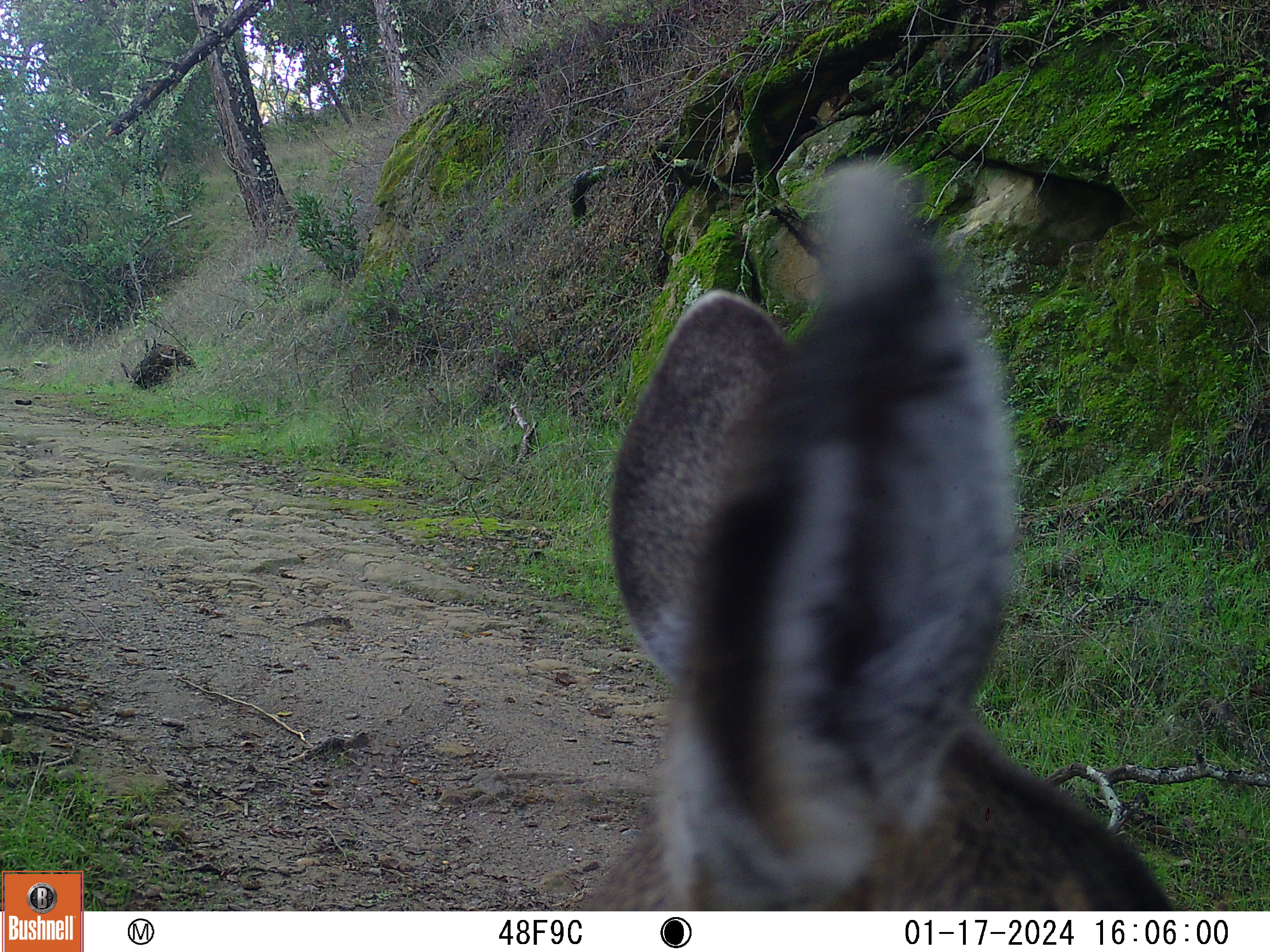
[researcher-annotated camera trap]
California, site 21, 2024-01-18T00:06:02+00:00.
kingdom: Animalia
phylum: Chordata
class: Mammalia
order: Artiodactyla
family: Cervidae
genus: Odocoileus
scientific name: Odocoileus hemionus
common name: mule deer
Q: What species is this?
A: Mule deer (Odocoileus hemionus).